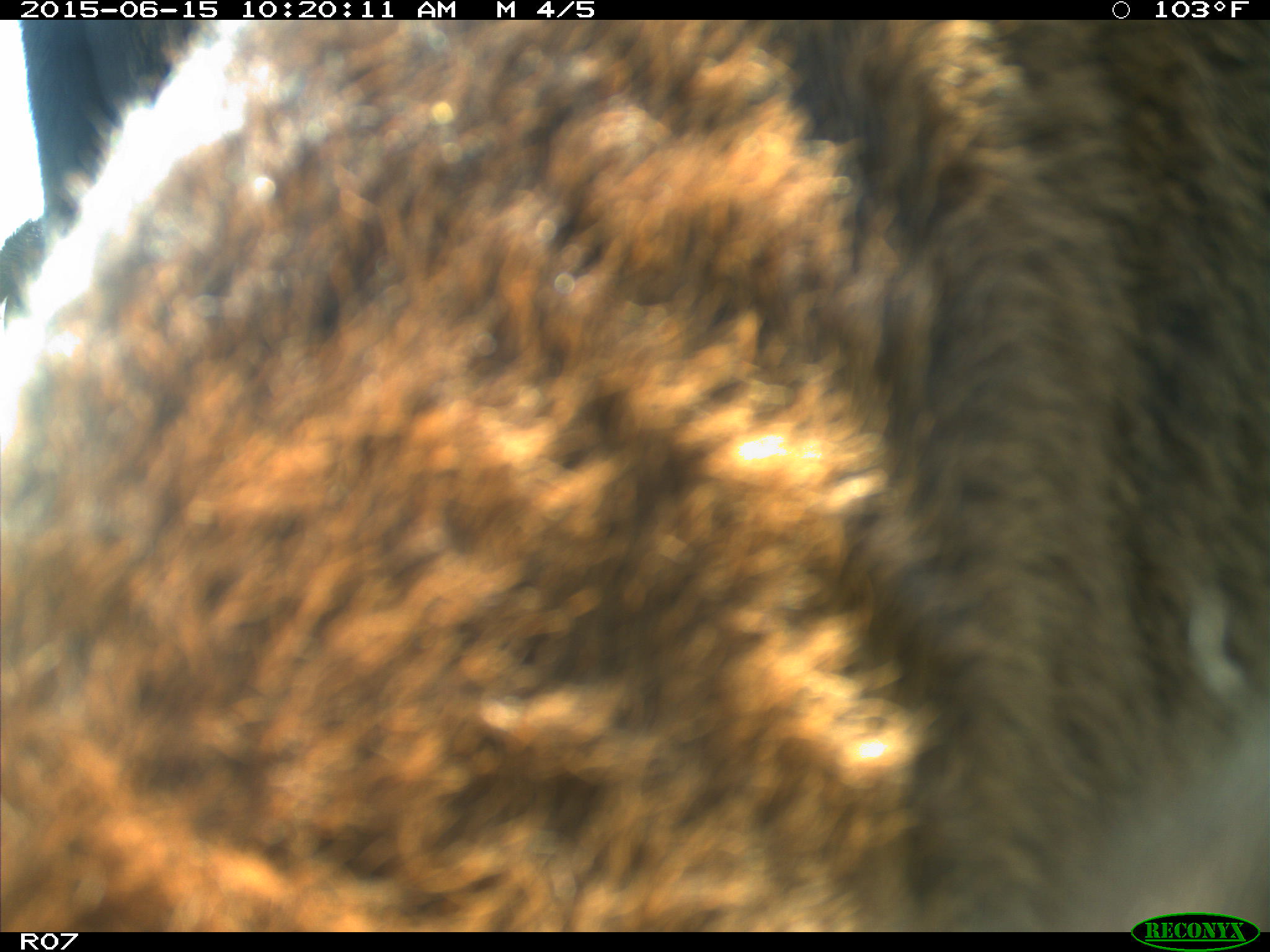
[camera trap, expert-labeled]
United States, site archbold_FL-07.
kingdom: Animalia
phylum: Chordata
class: Mammalia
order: Artiodactyla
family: Bovidae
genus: Bos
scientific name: Bos taurus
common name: domestic cow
Bos taurus (domestic cow).